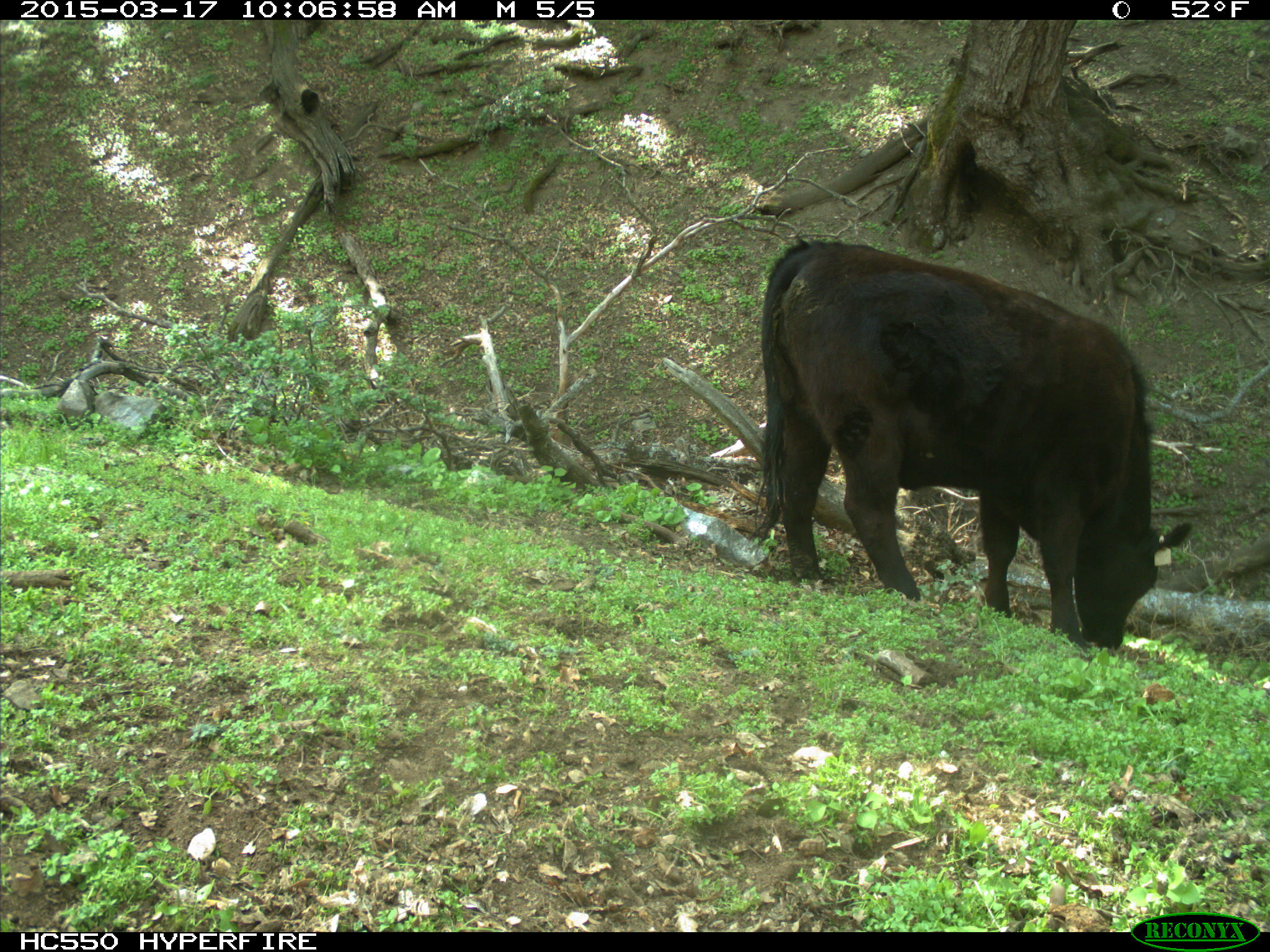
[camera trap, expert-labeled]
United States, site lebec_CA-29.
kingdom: Animalia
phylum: Chordata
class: Mammalia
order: Artiodactyla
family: Bovidae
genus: Bos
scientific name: Bos taurus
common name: domestic cow